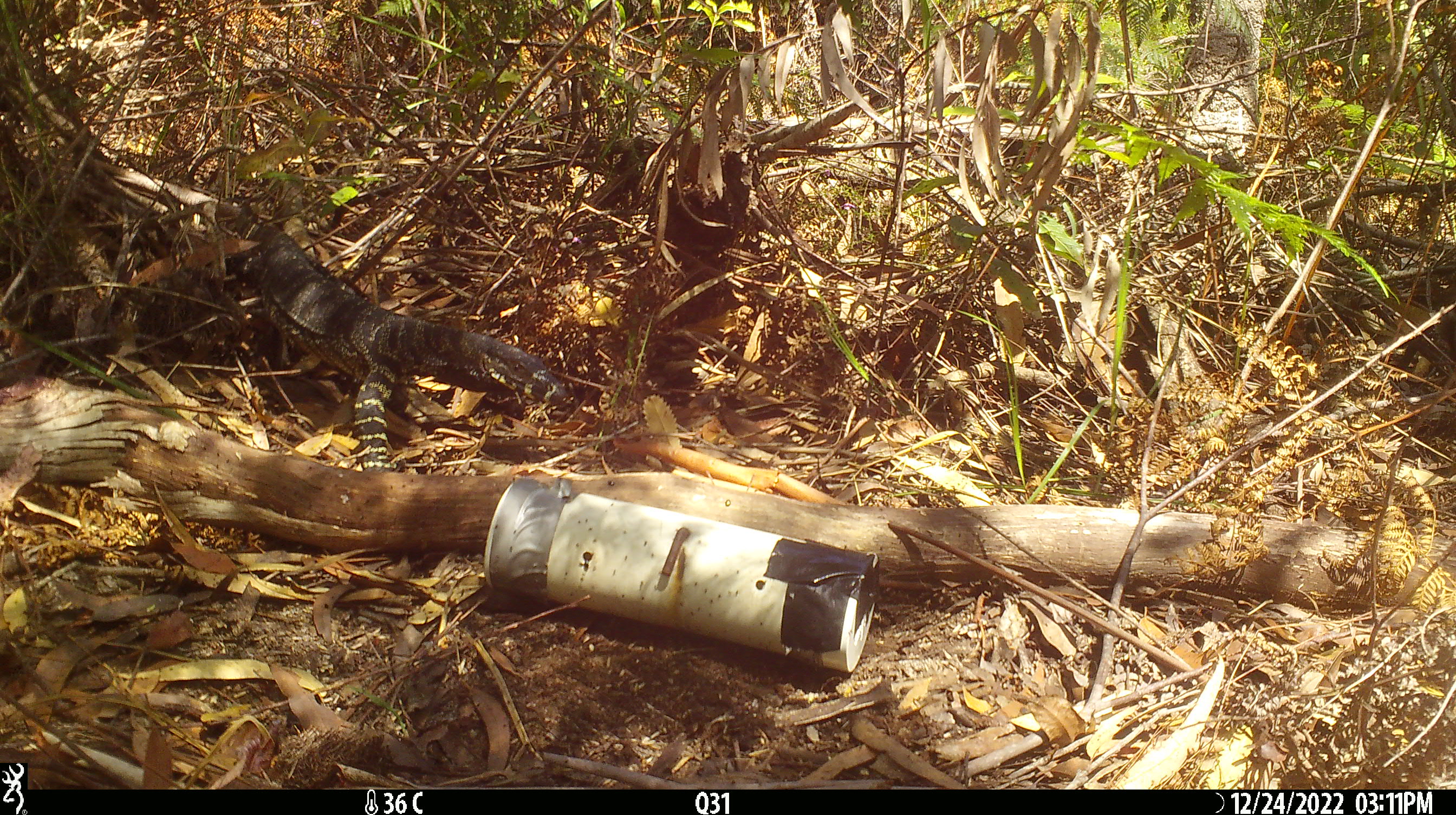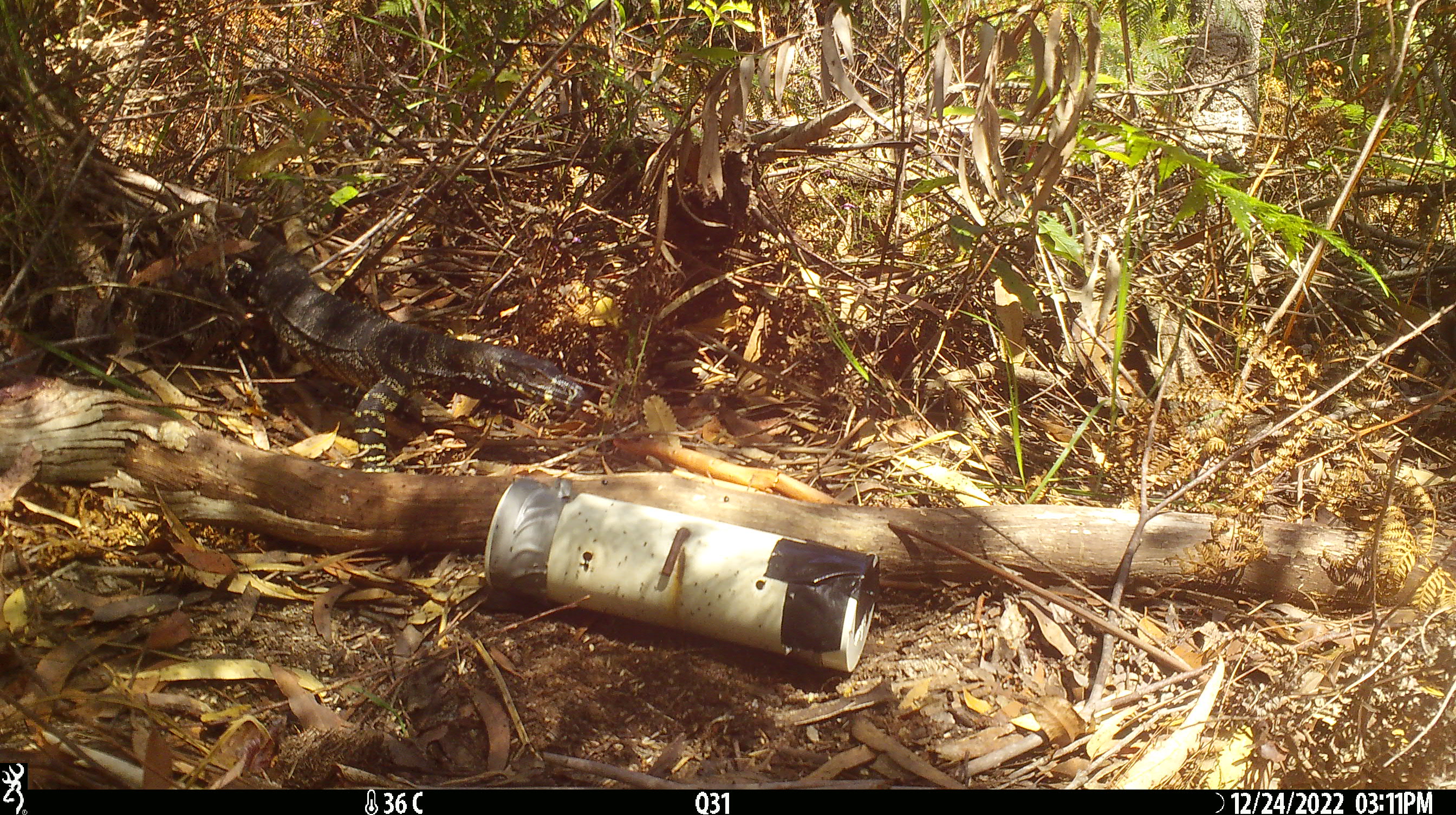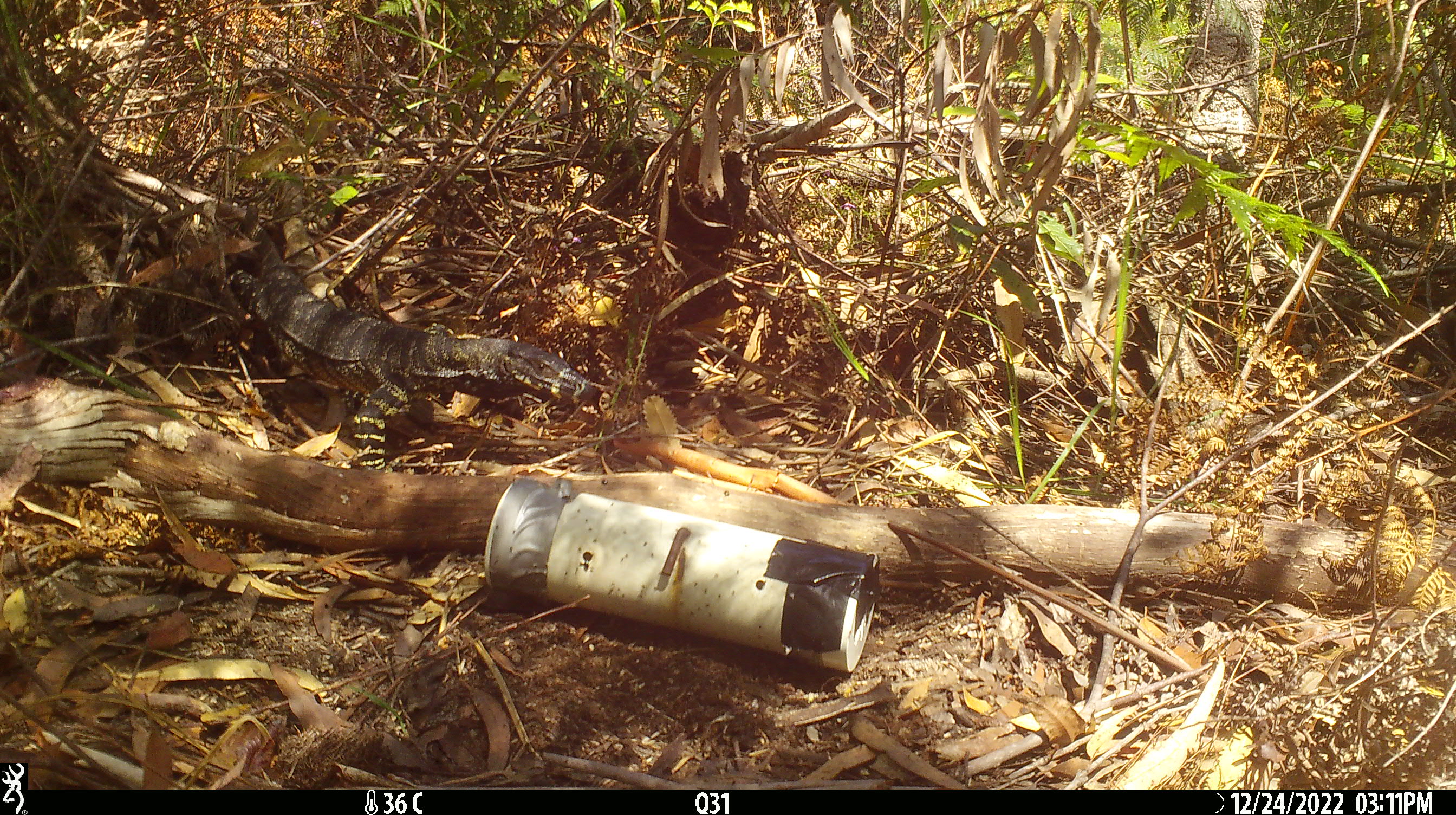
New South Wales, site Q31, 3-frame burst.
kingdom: Animalia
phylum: Chordata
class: Reptilia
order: Squamata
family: Varanidae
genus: Varanus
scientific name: Varanus varius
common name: lace monitor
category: goanna